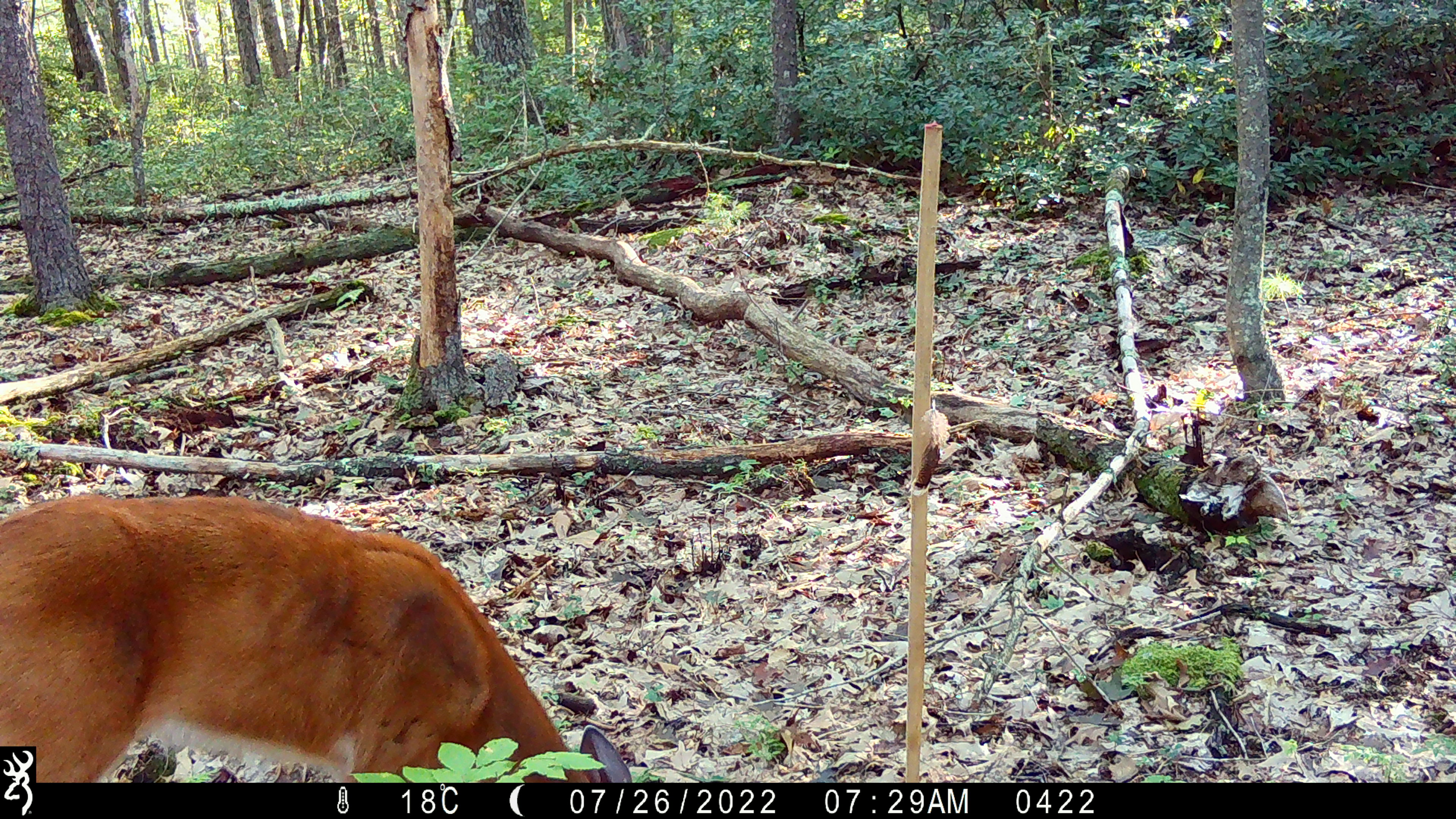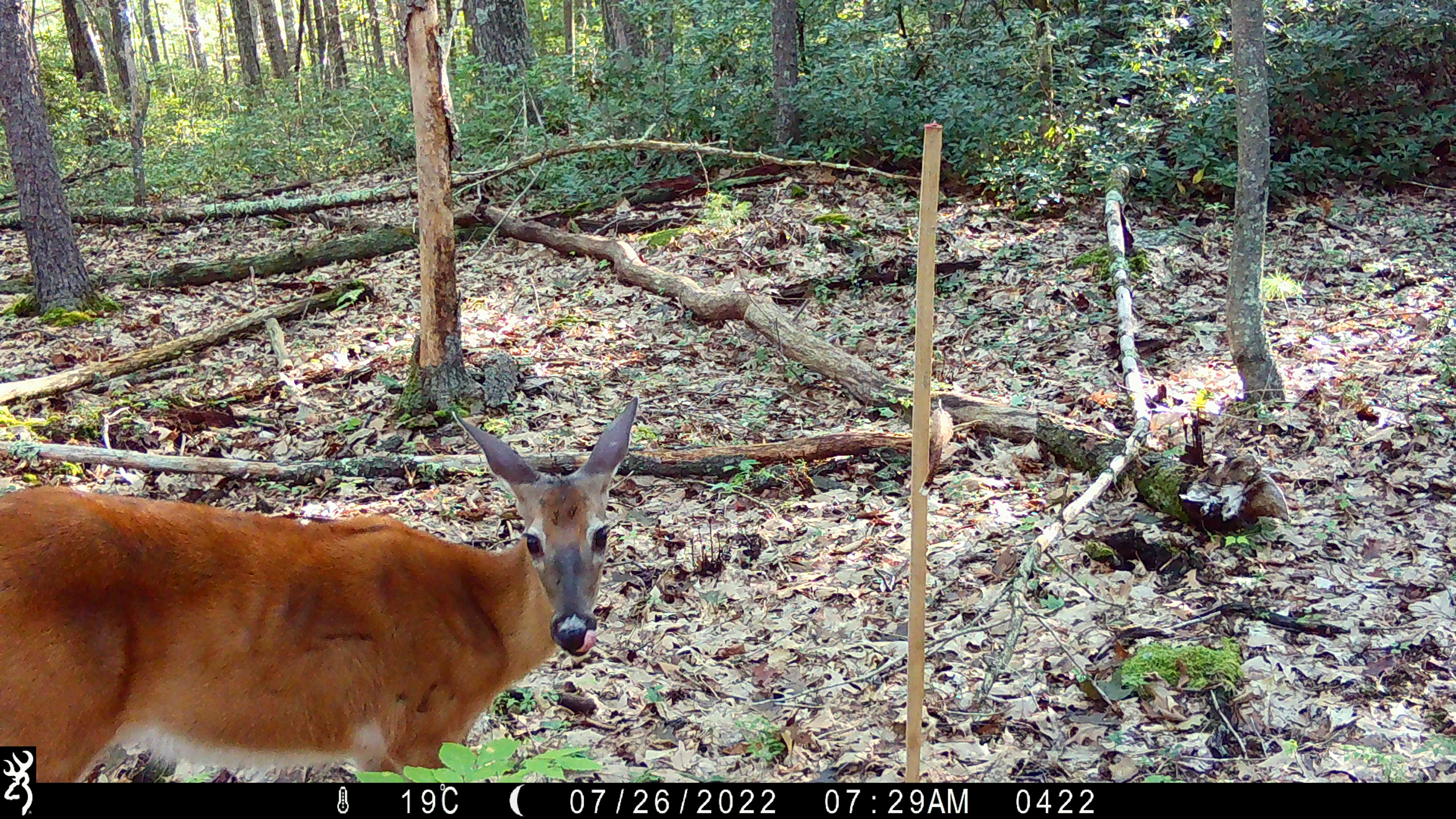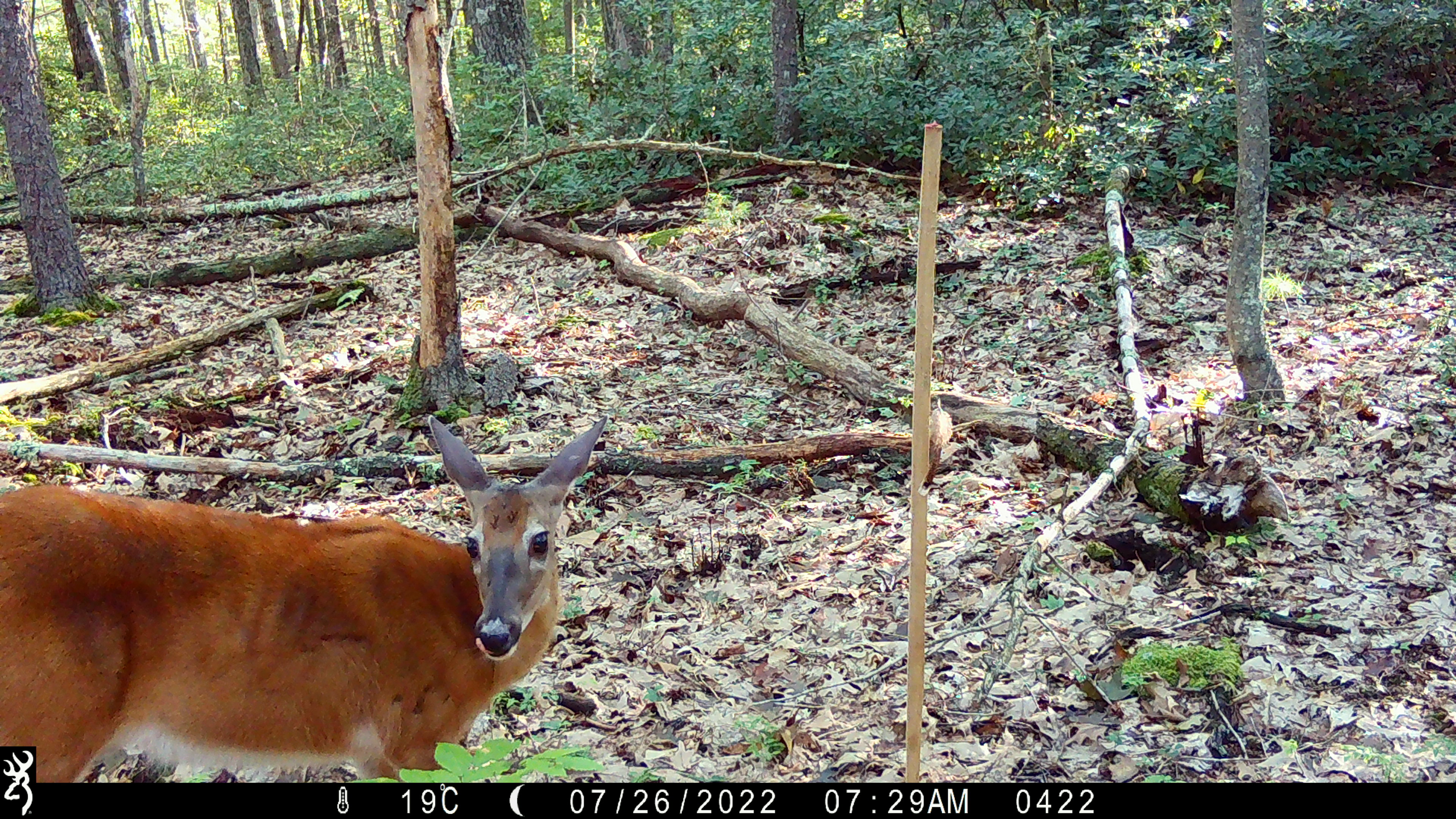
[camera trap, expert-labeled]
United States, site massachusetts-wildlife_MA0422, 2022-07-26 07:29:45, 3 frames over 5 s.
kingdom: Animalia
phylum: Chordata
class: Mammalia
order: Artiodactyla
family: Cervidae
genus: Odocoileus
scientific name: Odocoileus virginianus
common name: white-tailed deer